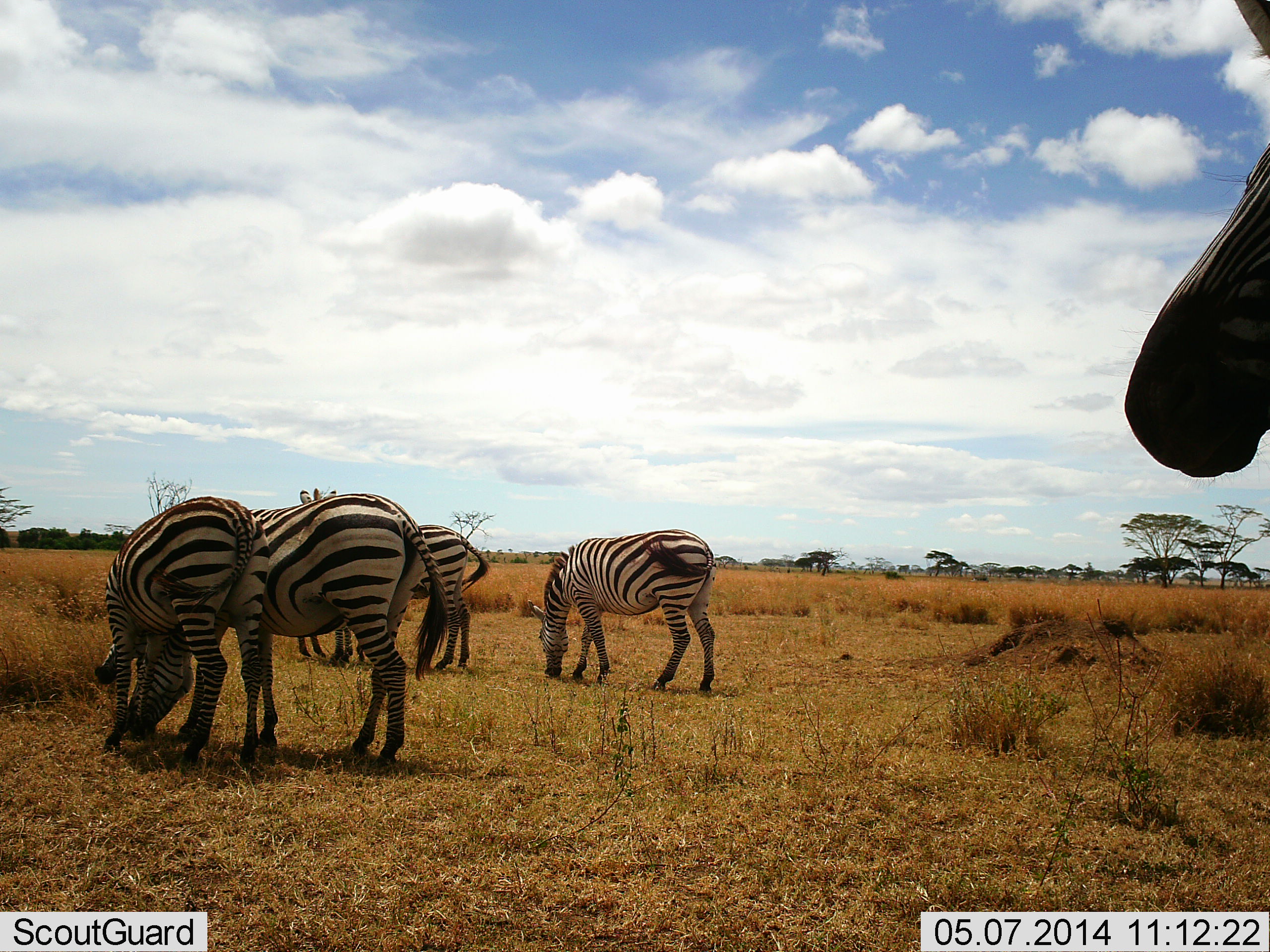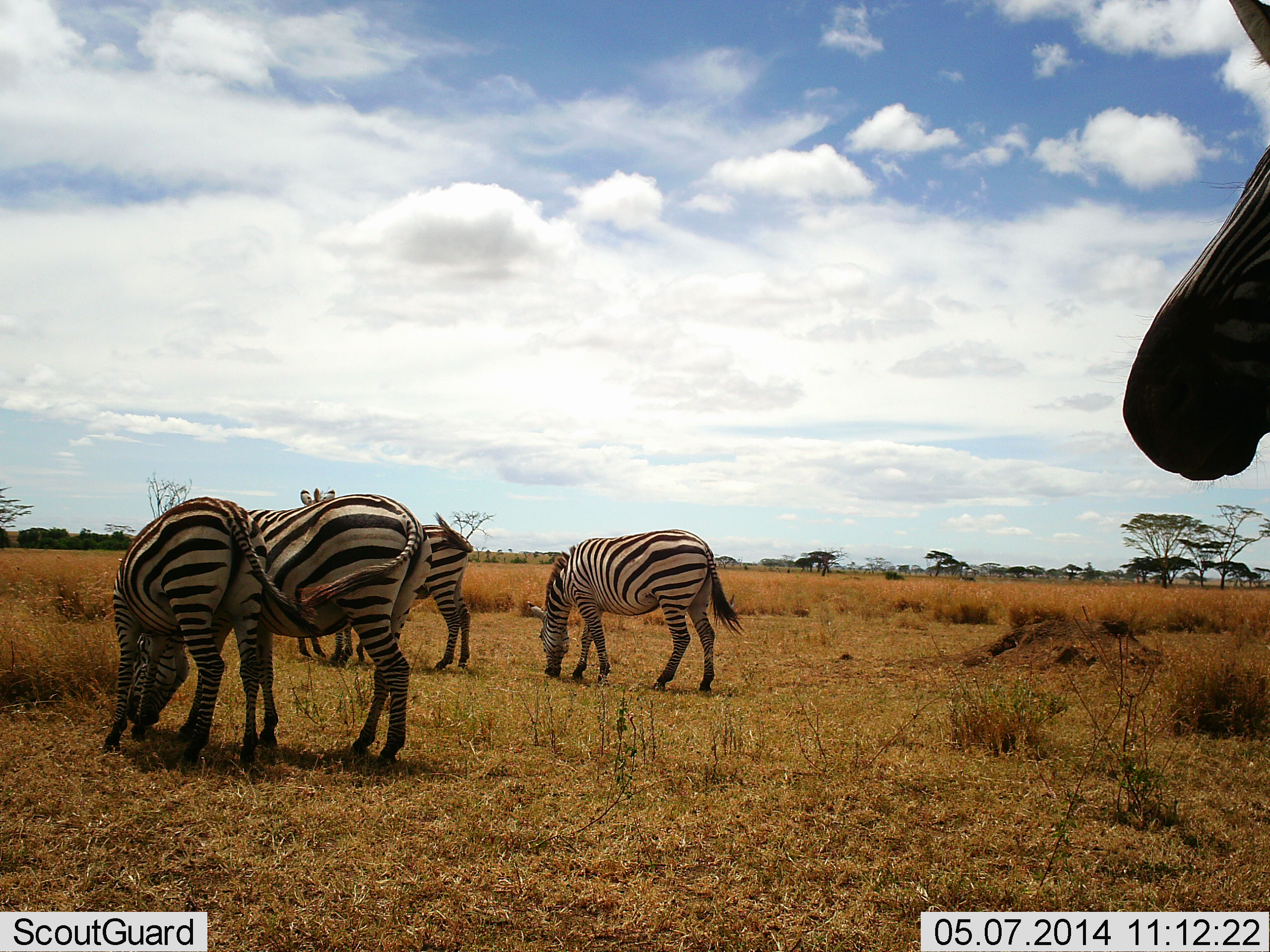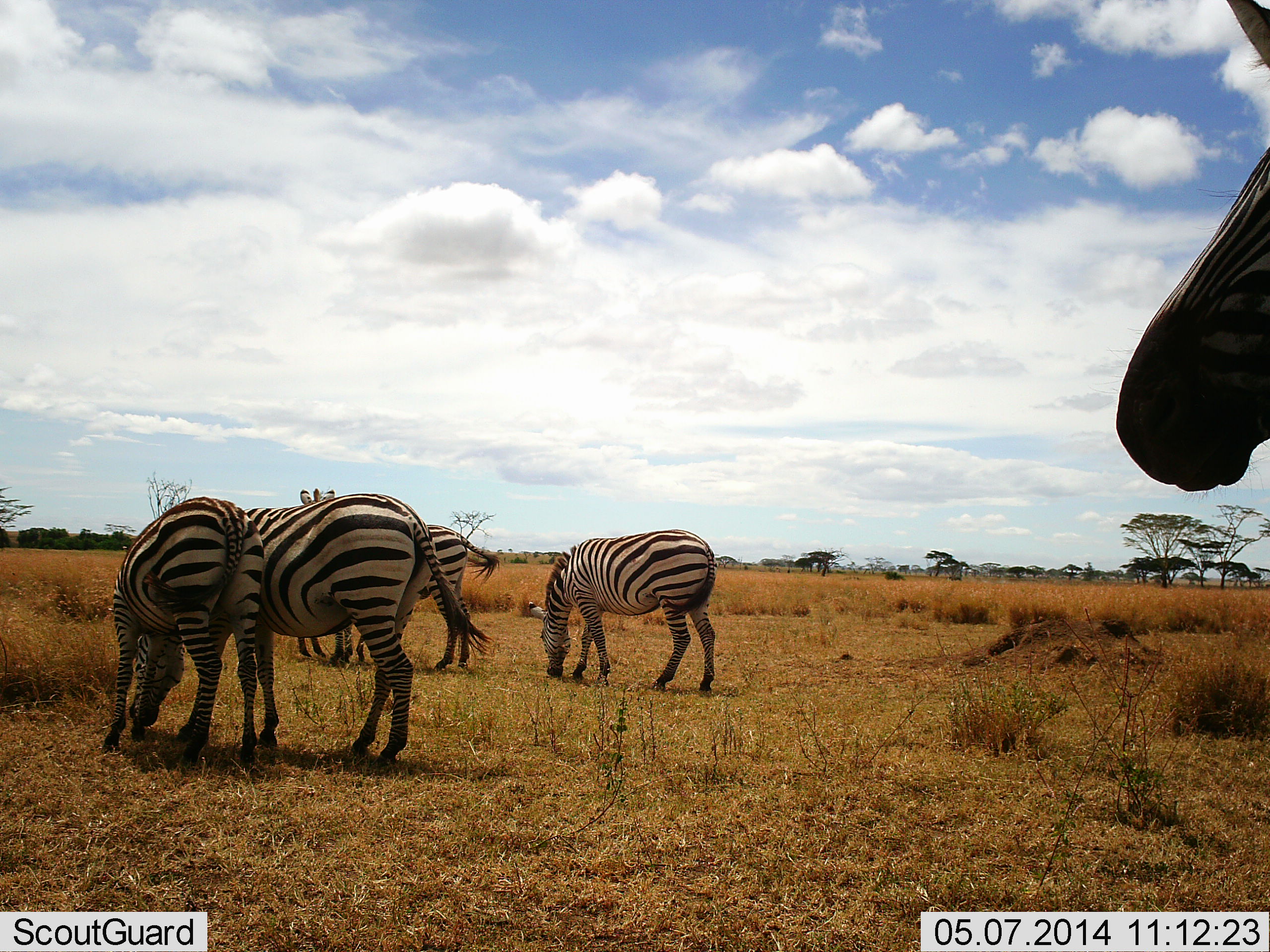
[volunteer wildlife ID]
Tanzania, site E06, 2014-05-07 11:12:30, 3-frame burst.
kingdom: Animalia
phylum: Chordata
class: Mammalia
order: Perissodactyla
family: Equidae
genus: Equus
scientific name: Equus quagga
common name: plains zebra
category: zebra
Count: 5.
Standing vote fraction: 67%.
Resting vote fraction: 8%.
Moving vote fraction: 8%.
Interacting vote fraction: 8%.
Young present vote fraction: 0%.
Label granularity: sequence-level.